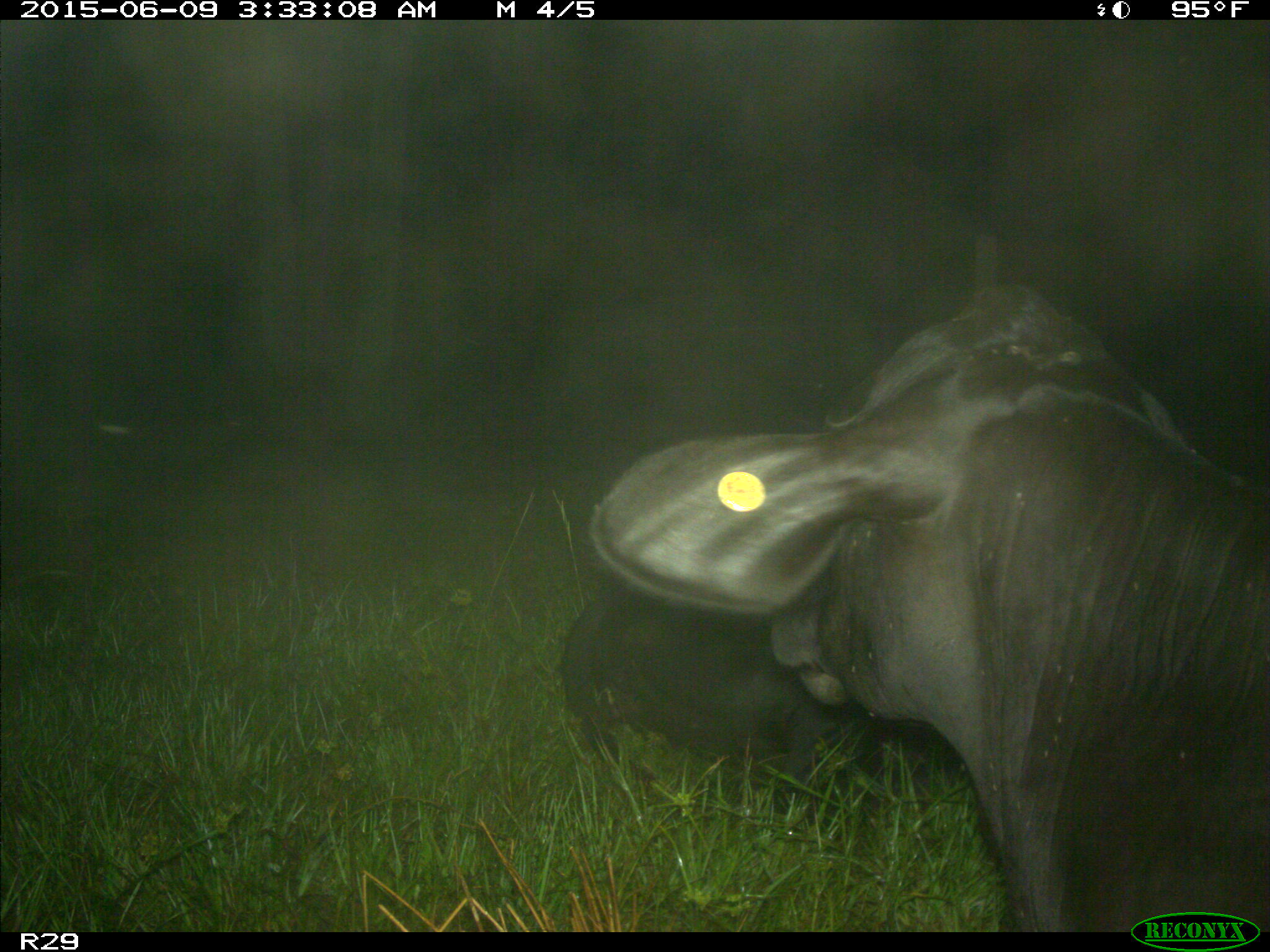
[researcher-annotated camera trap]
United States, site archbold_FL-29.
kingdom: Animalia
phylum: Chordata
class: Mammalia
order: Artiodactyla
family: Bovidae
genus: Bos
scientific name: Bos taurus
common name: domestic cow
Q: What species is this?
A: Bos taurus (domestic cow).